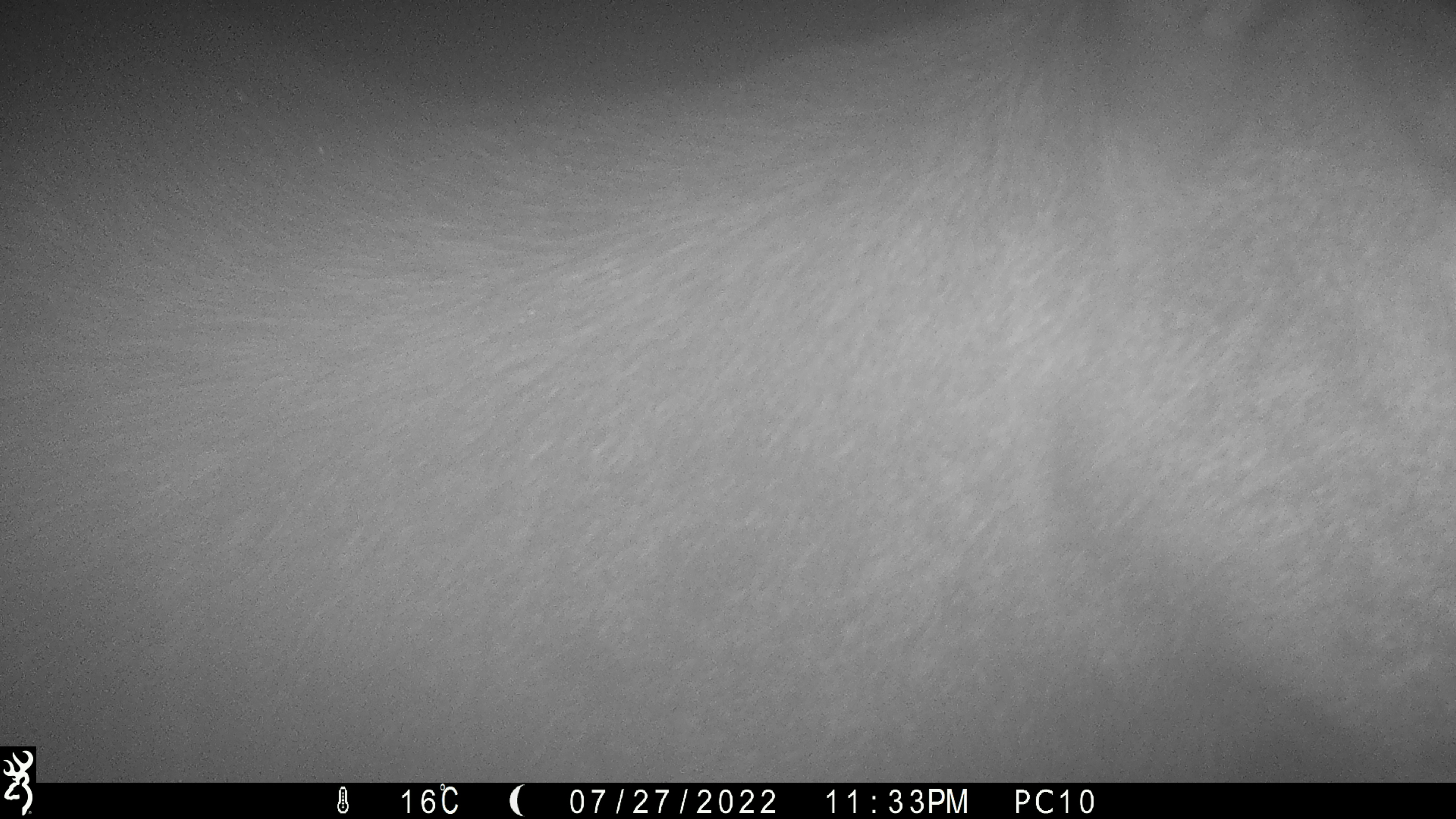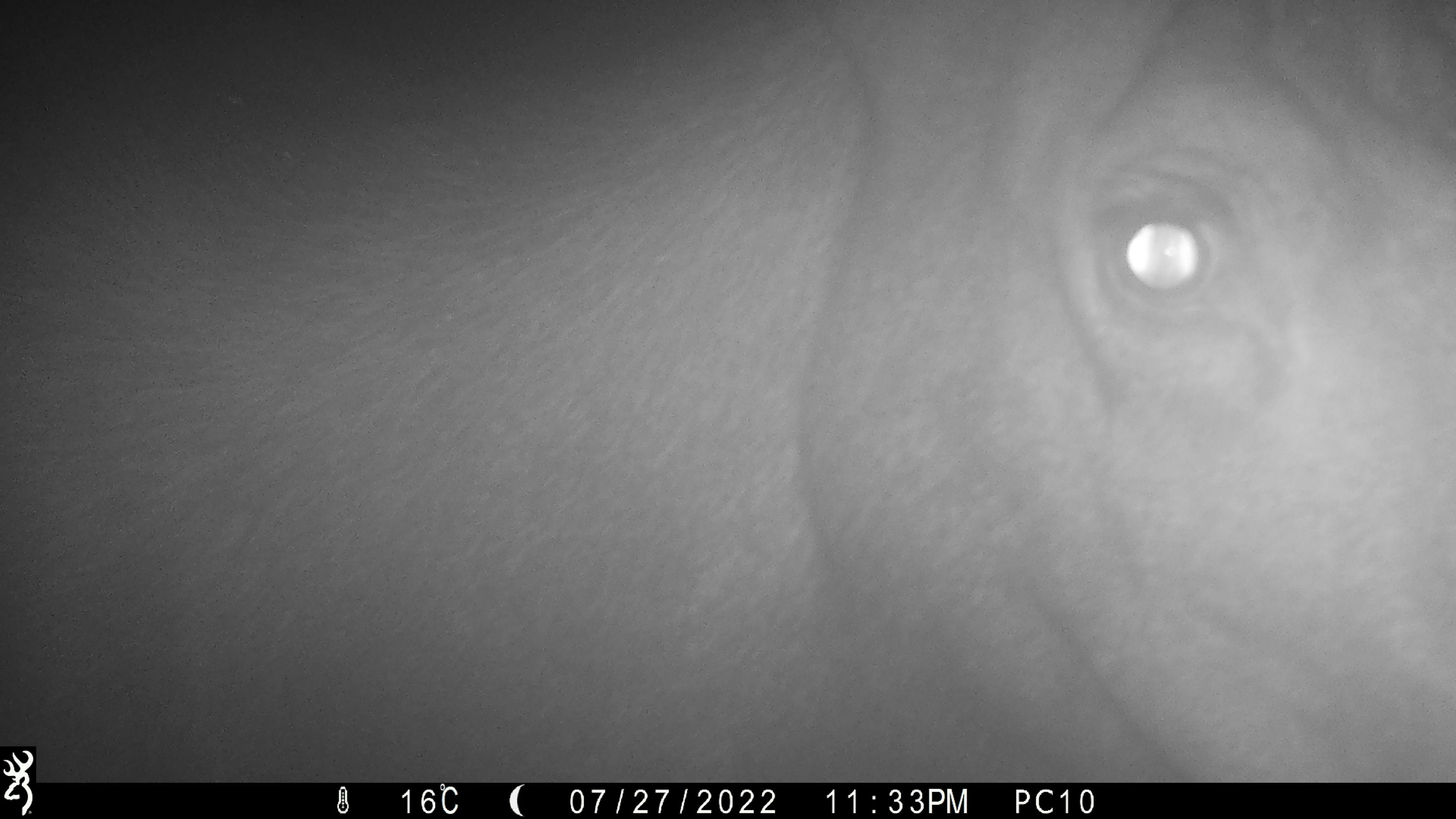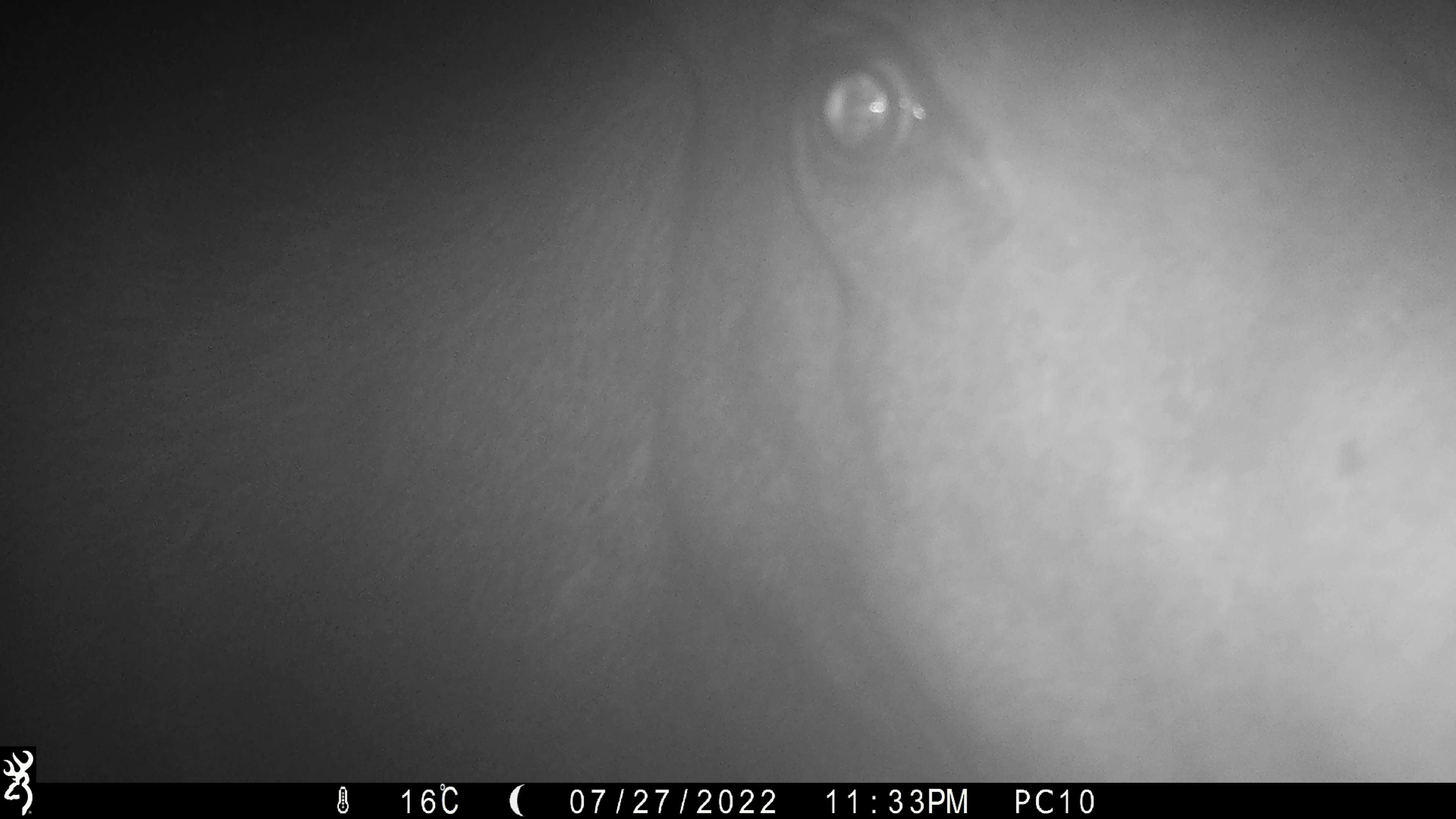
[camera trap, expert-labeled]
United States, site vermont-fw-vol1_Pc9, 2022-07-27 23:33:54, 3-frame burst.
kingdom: Animalia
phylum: Chordata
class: Mammalia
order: Artiodactyla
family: Cervidae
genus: Alces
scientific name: Alces alces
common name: moose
Moose (Alces alces).